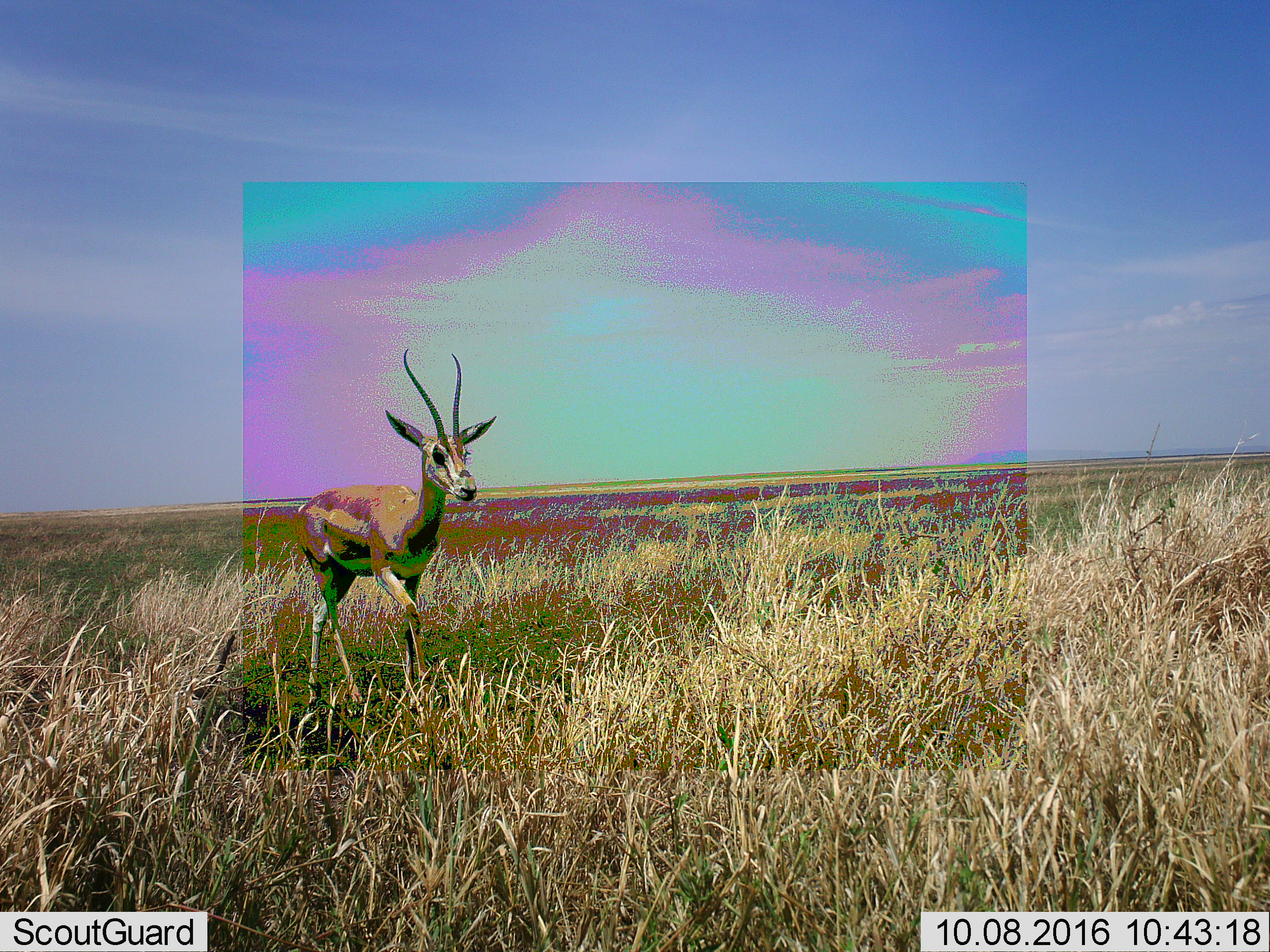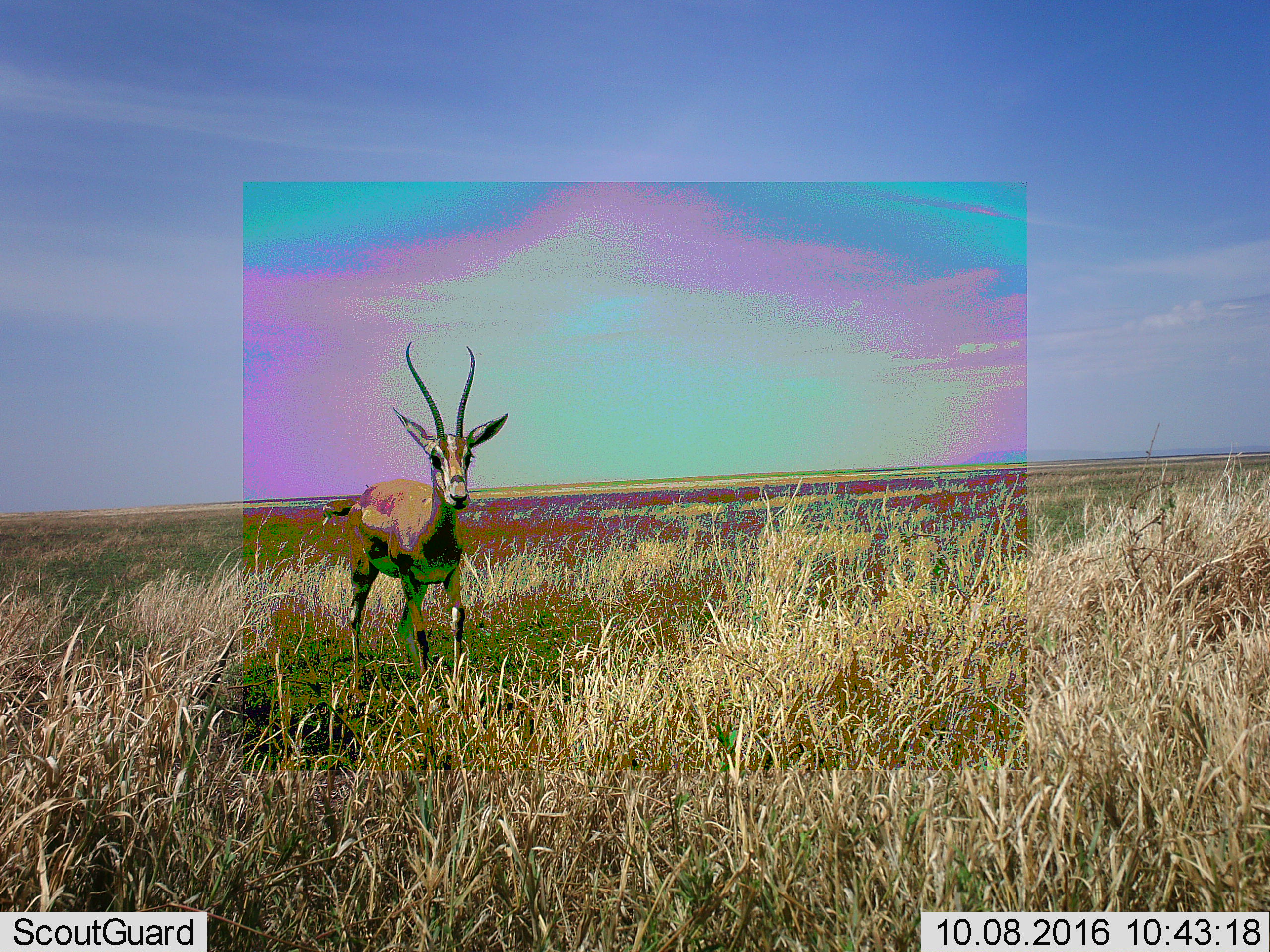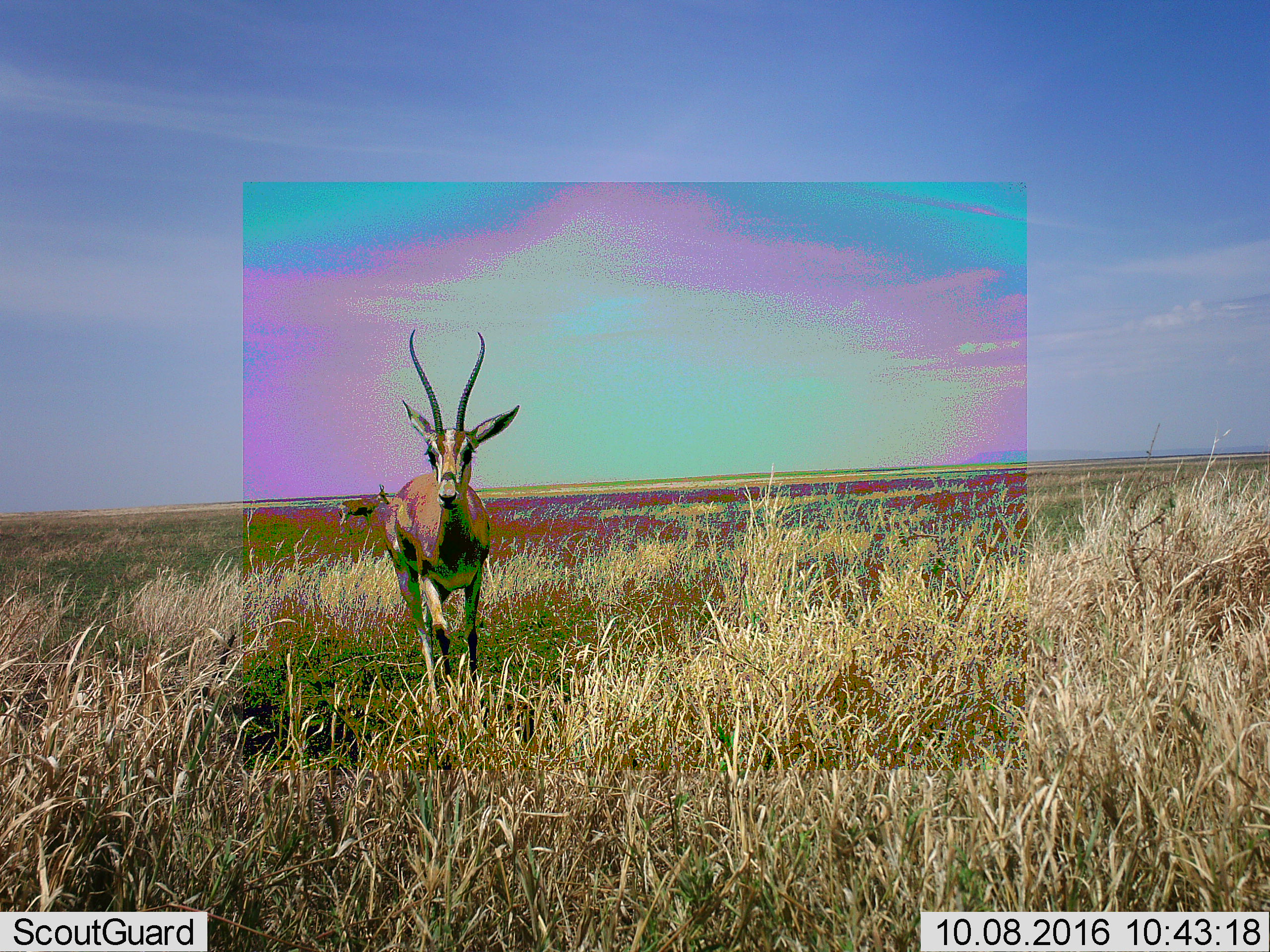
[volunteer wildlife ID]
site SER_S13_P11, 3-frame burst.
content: unidentified animal